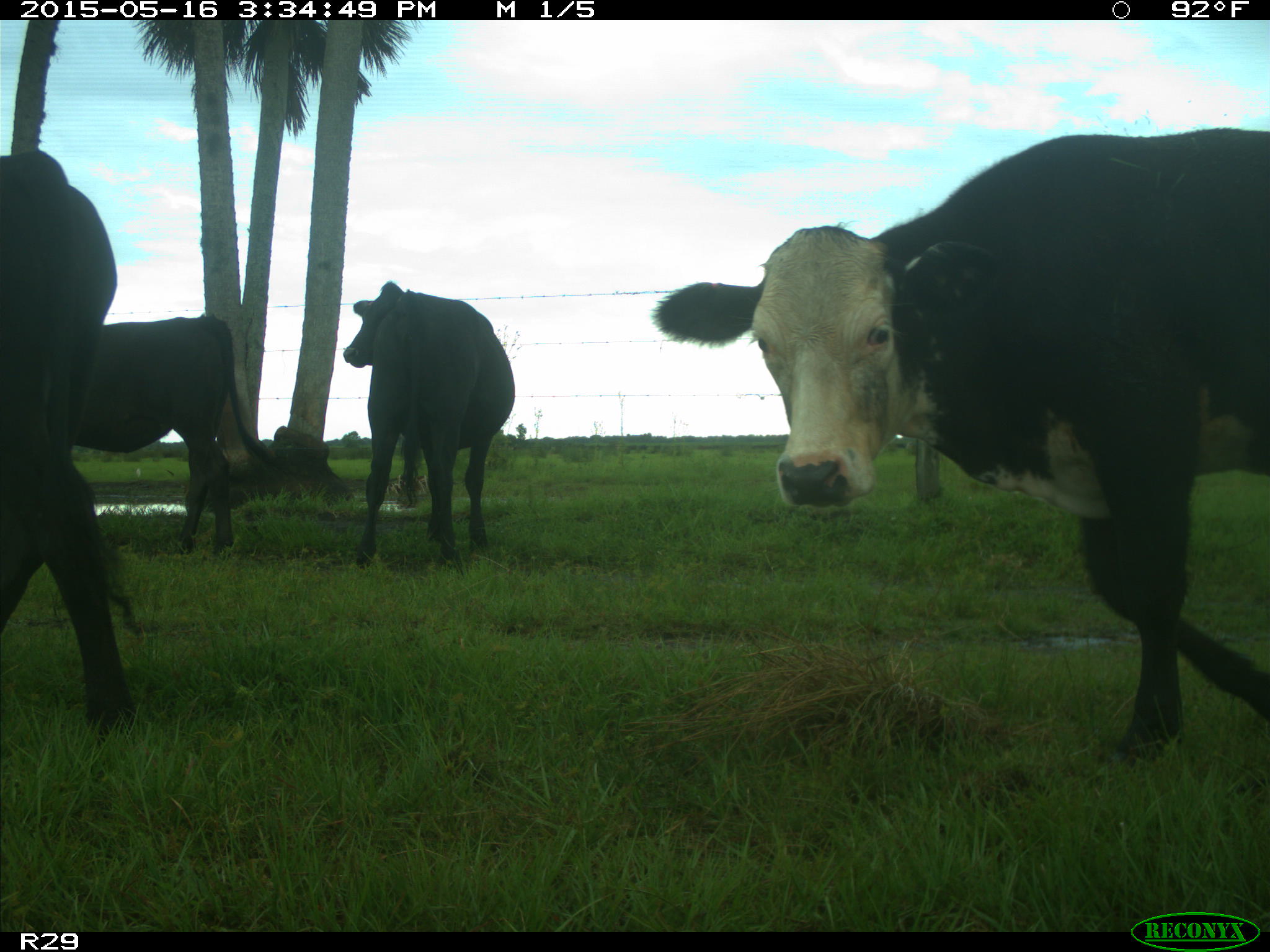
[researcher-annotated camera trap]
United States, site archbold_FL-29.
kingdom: Animalia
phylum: Chordata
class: Mammalia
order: Artiodactyla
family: Bovidae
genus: Bos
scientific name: Bos taurus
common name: domestic cow